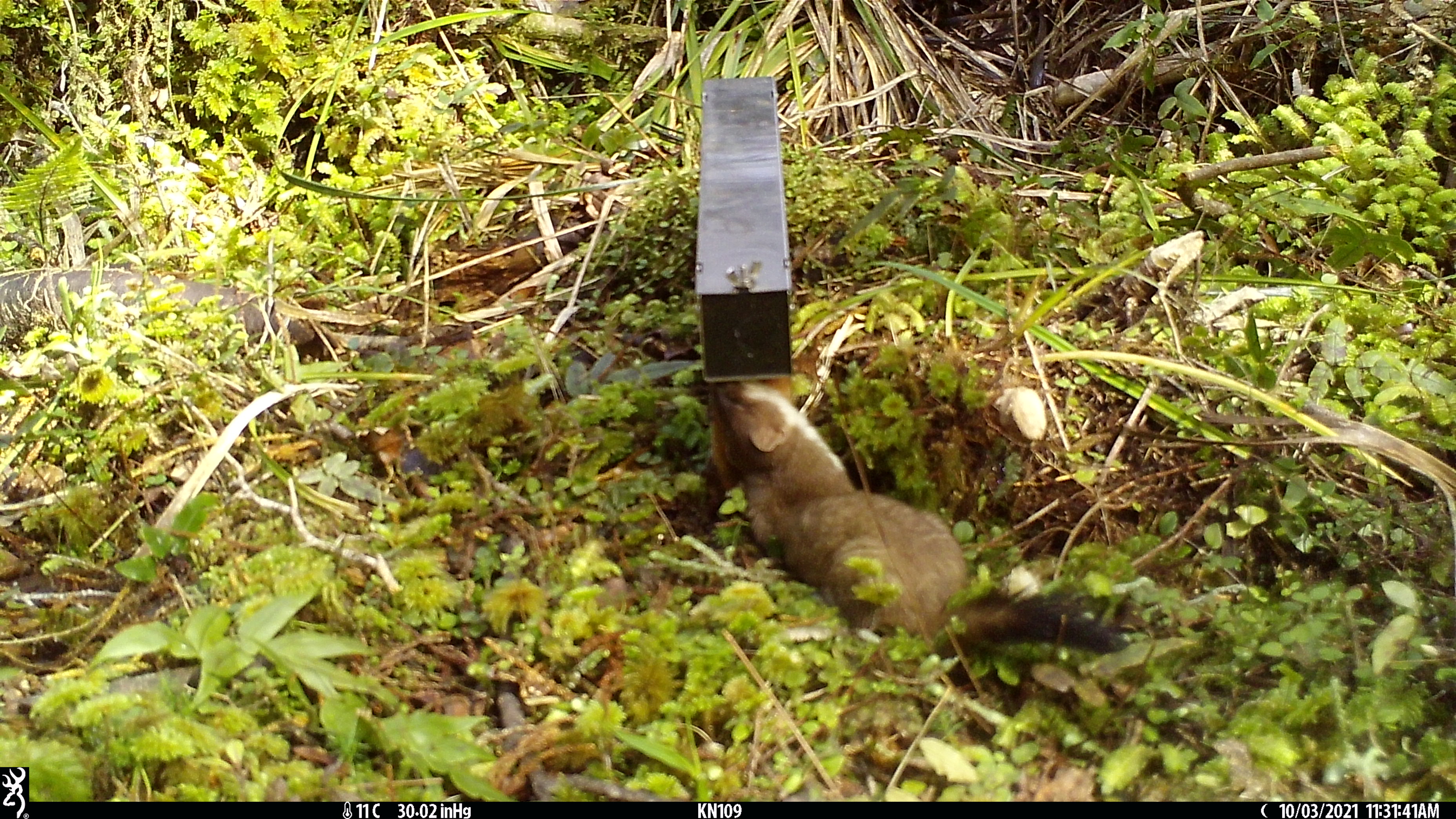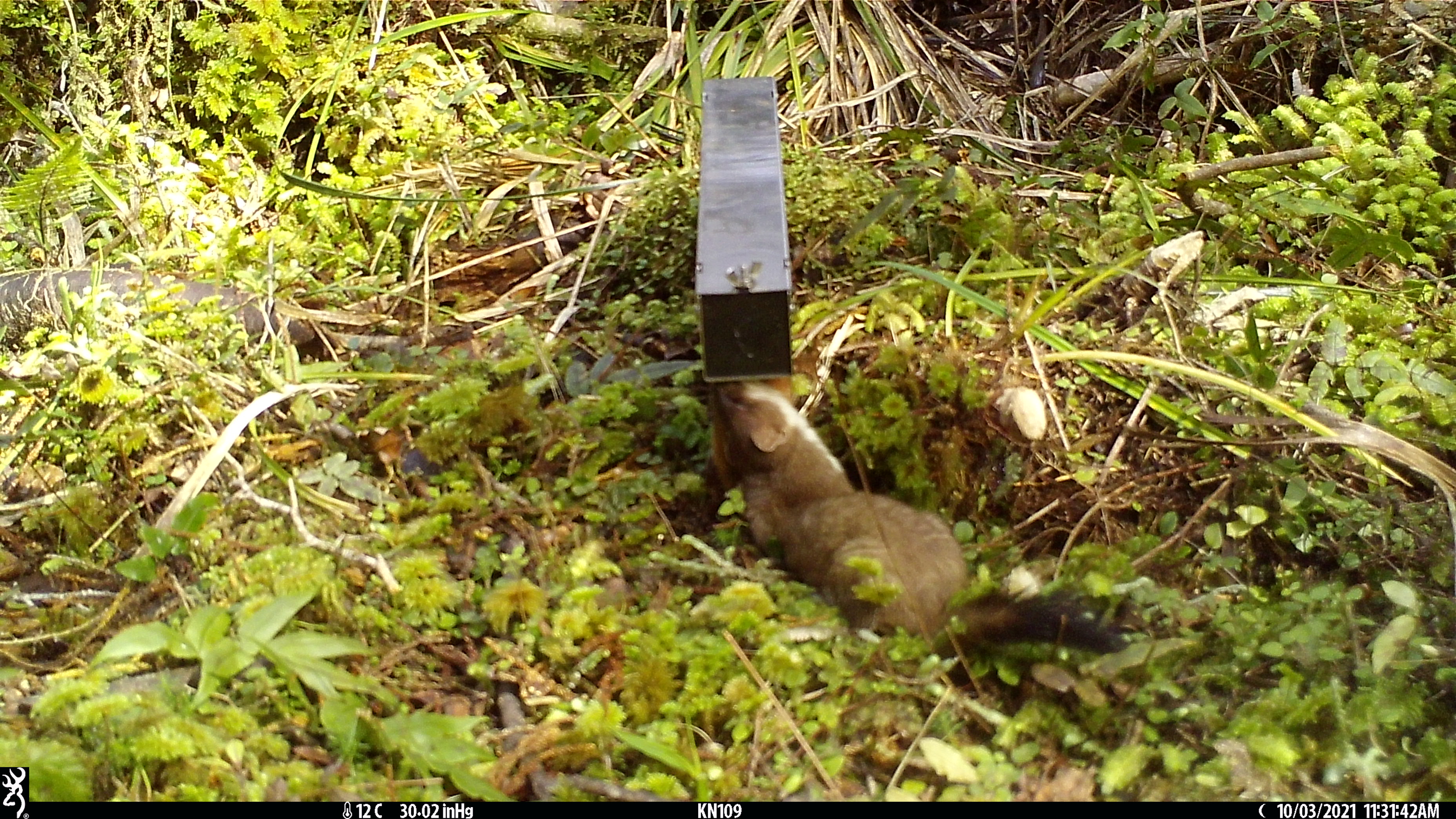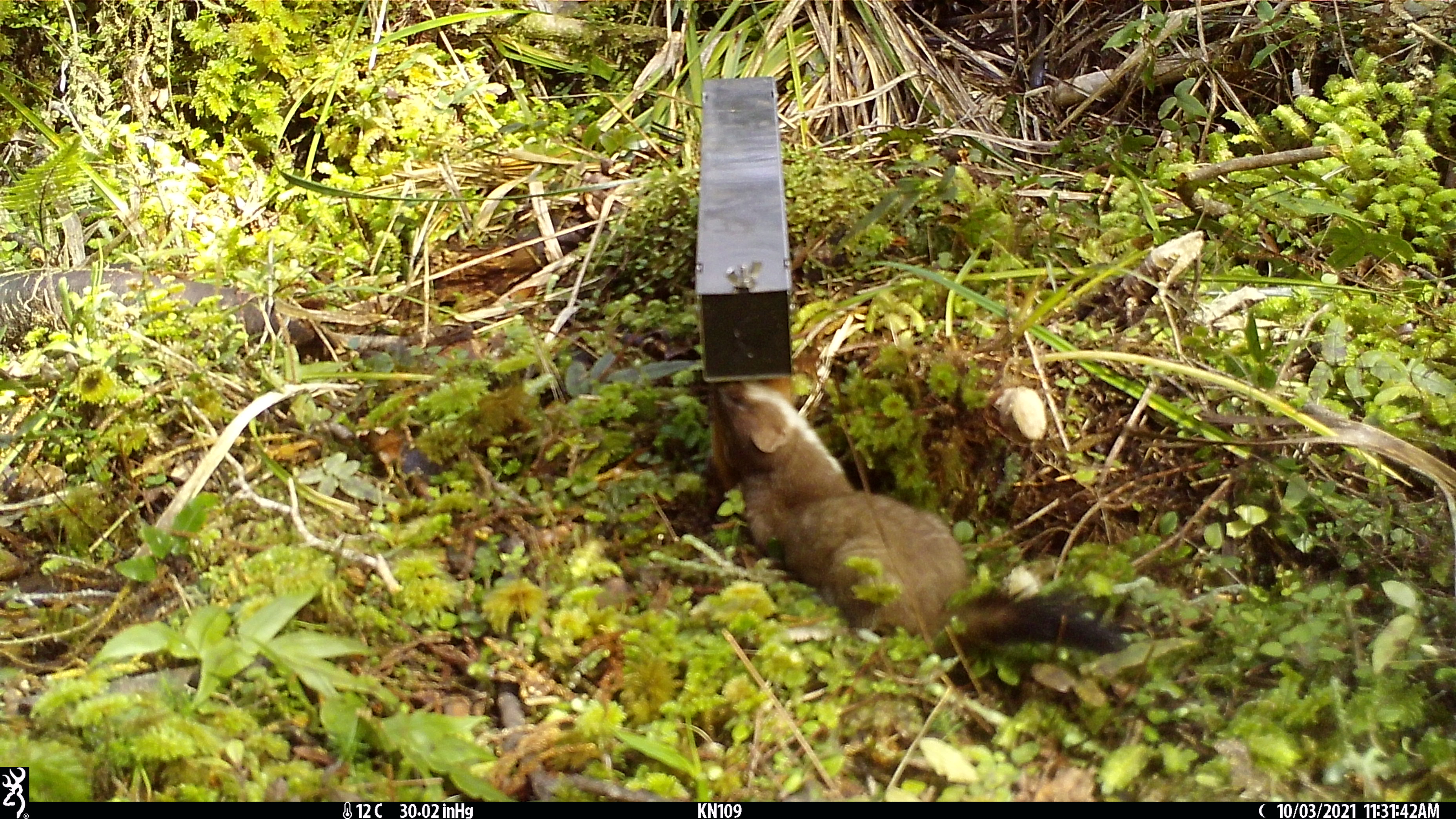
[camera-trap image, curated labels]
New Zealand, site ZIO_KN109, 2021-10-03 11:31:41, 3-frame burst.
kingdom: Animalia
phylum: Chordata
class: Mammalia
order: Carnivora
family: Mustelidae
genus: Mustela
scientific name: Mustela erminea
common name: stoat